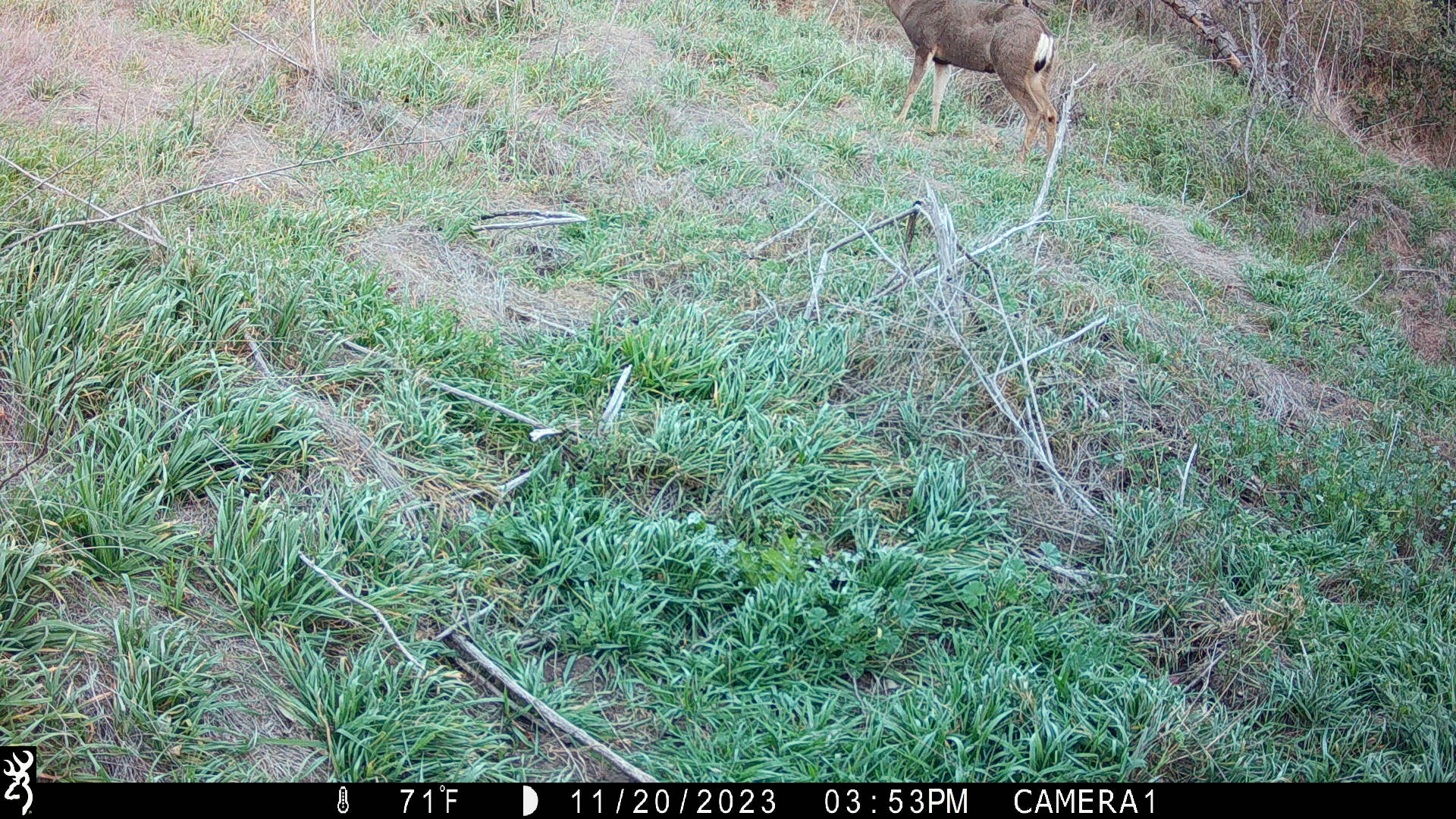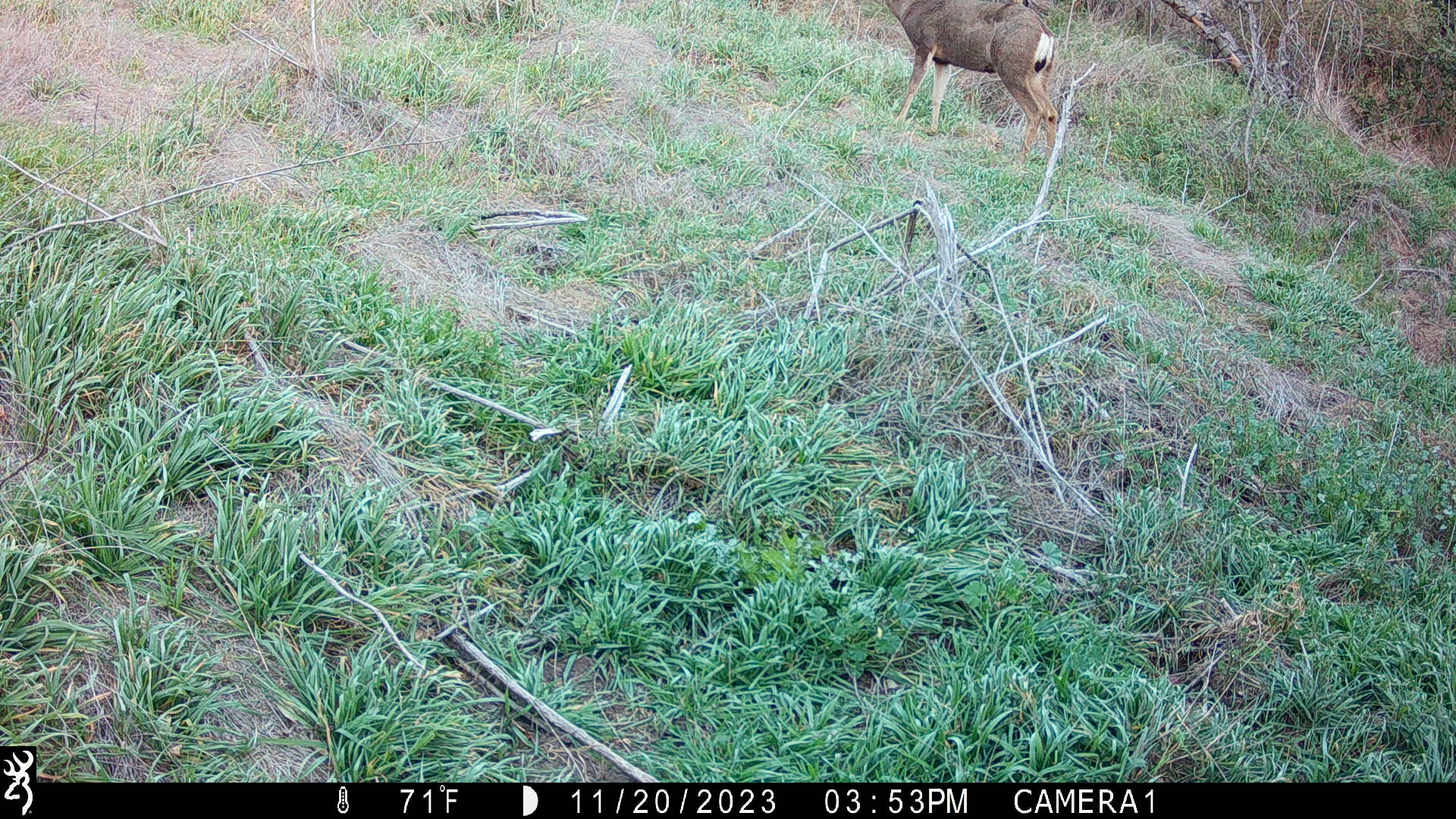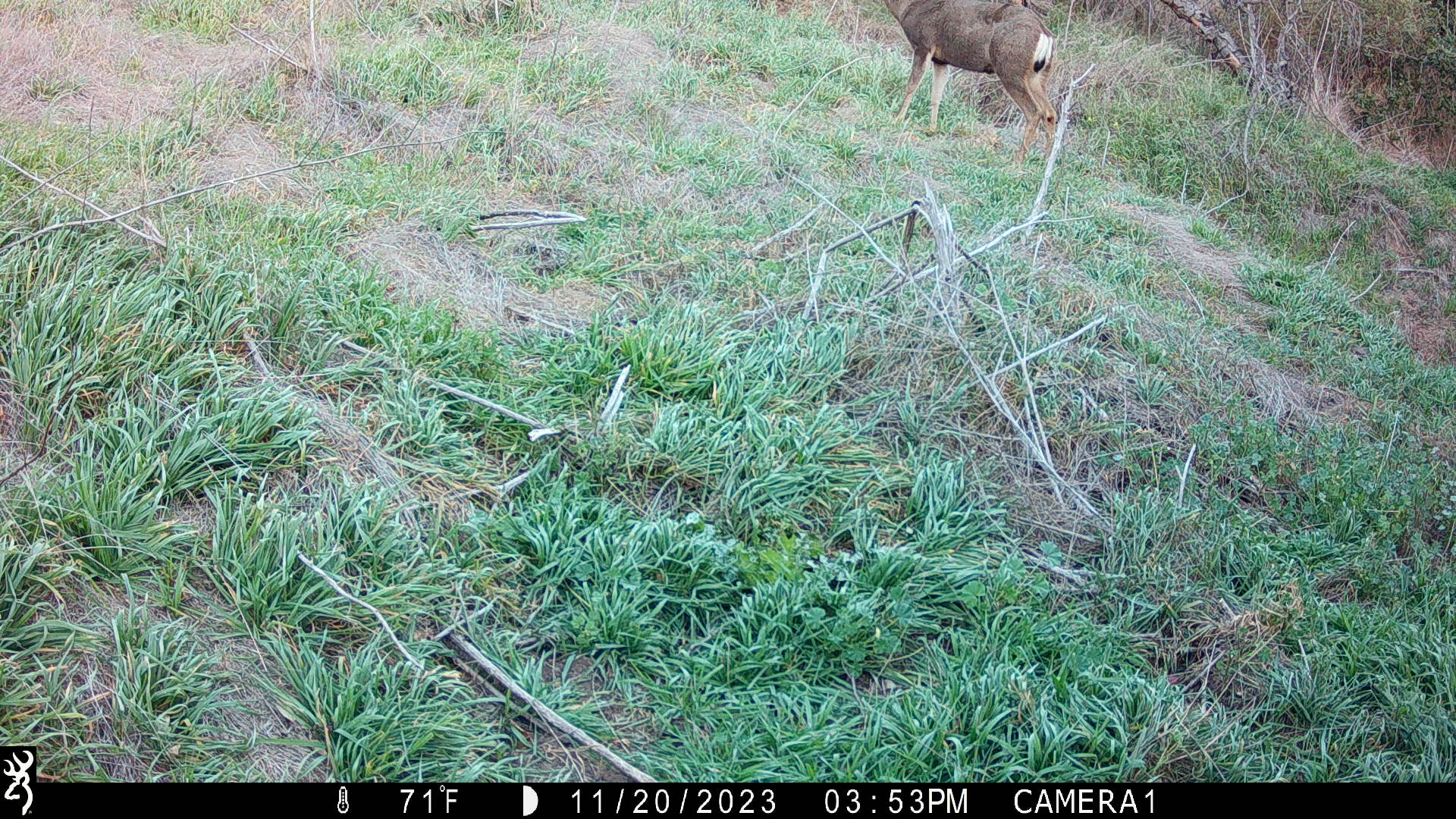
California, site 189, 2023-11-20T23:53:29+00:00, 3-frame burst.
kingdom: Animalia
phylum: Chordata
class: Mammalia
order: Artiodactyla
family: Cervidae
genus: Odocoileus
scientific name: Odocoileus hemionus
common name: mule deer